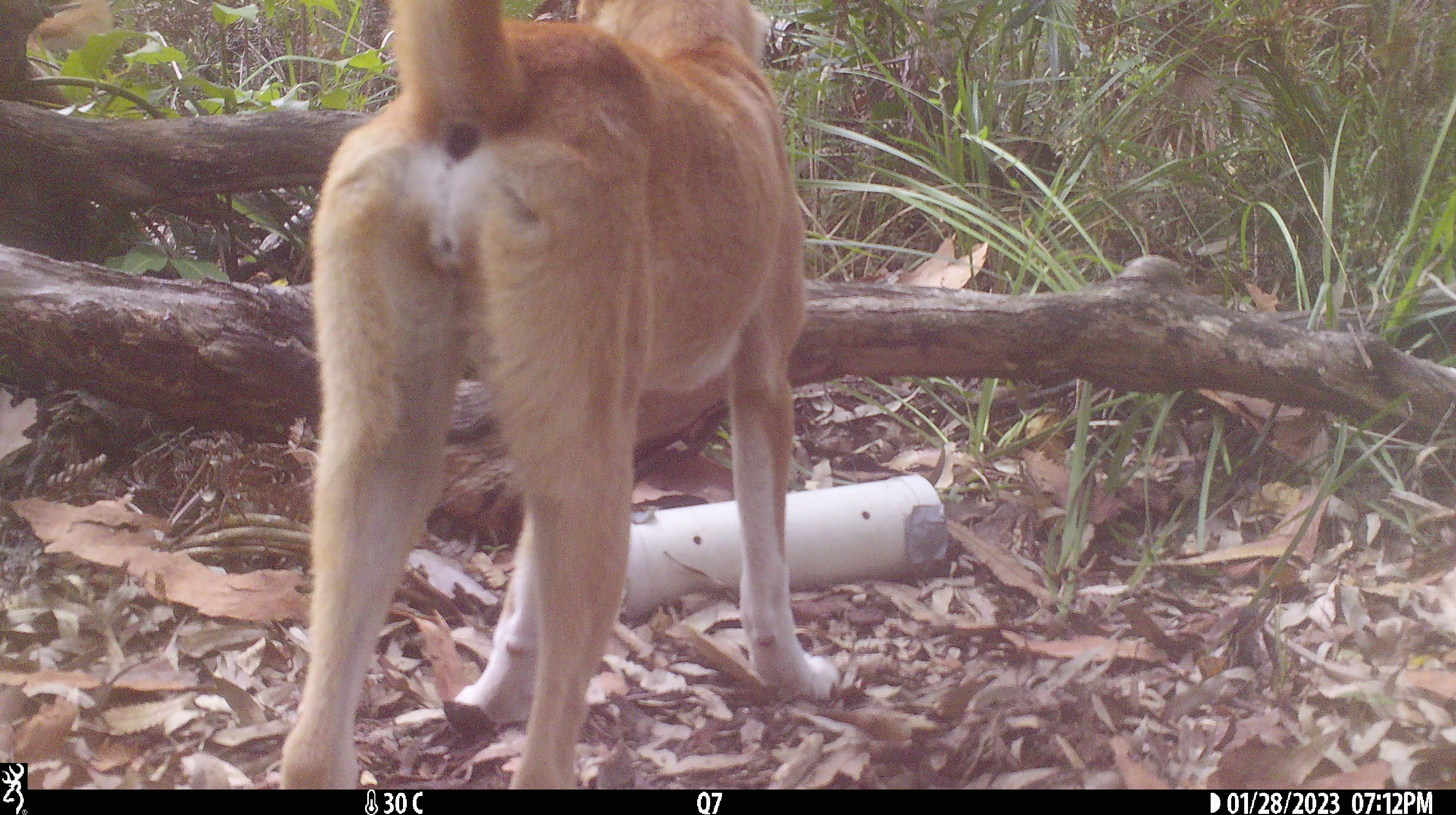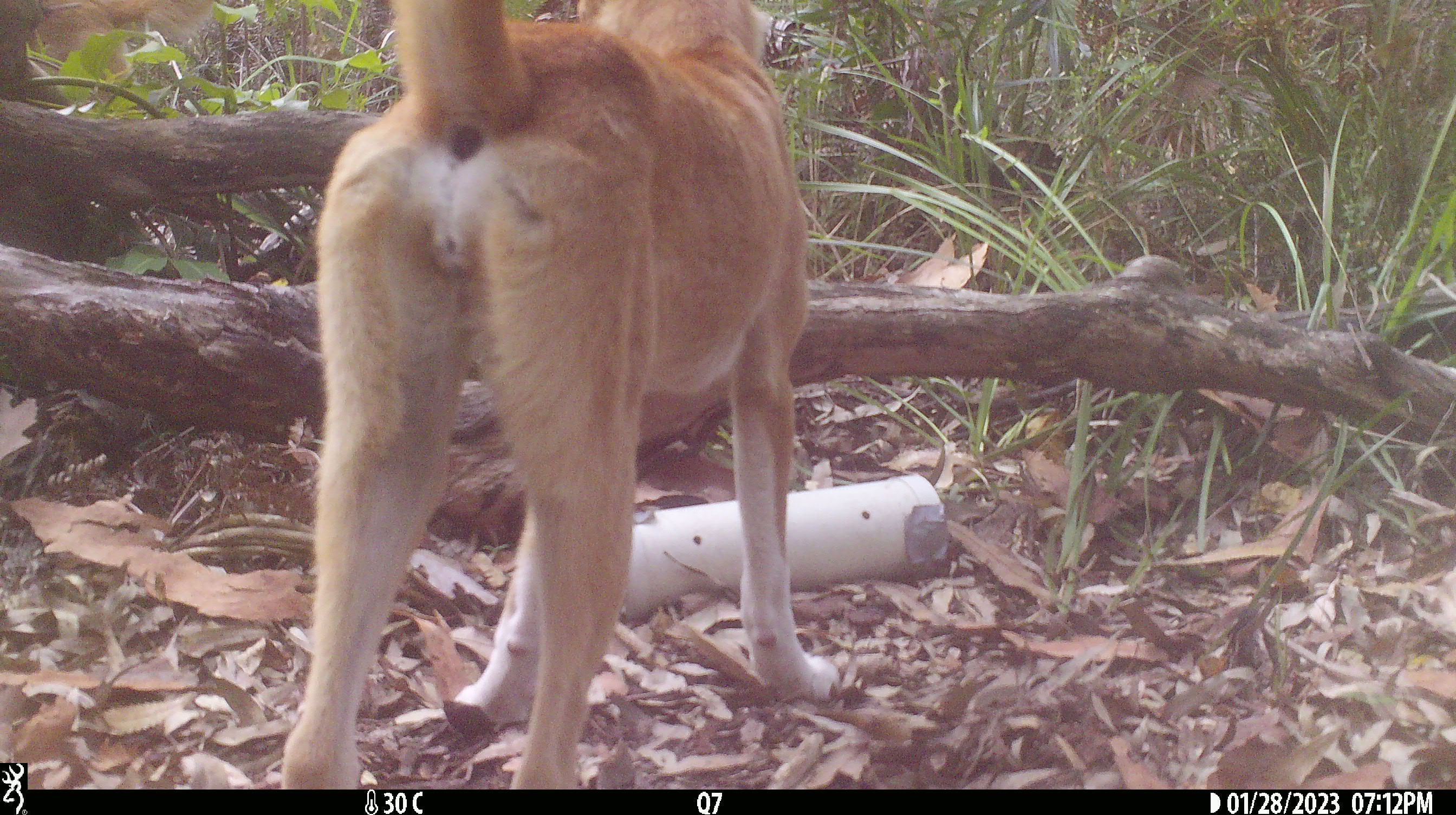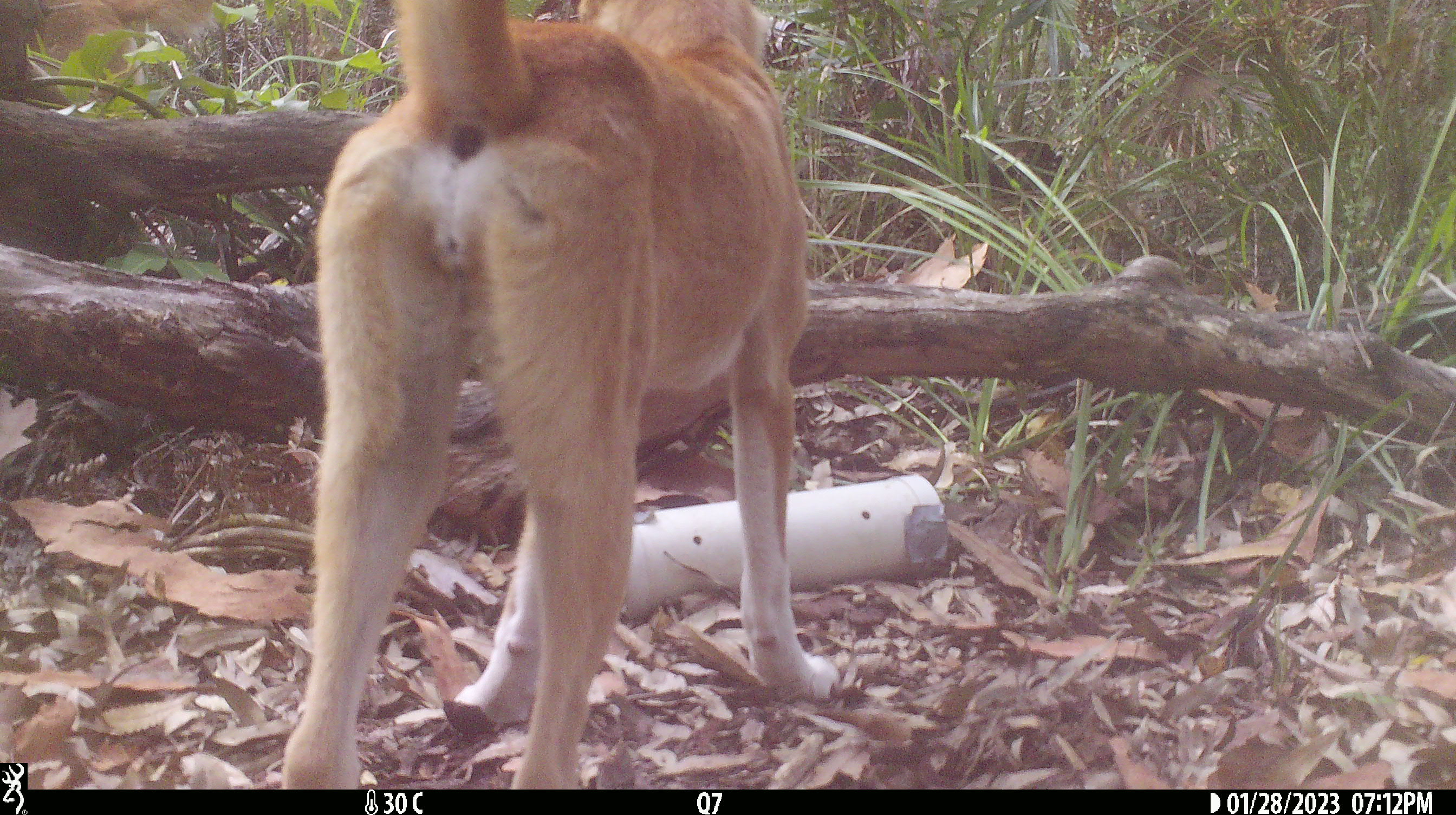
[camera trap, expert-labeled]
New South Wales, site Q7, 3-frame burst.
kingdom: Animalia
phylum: Chordata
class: Mammalia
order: Carnivora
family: Canidae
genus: Canis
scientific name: Canis familiaris dingo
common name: dingo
Dingo (Canis familiaris dingo).